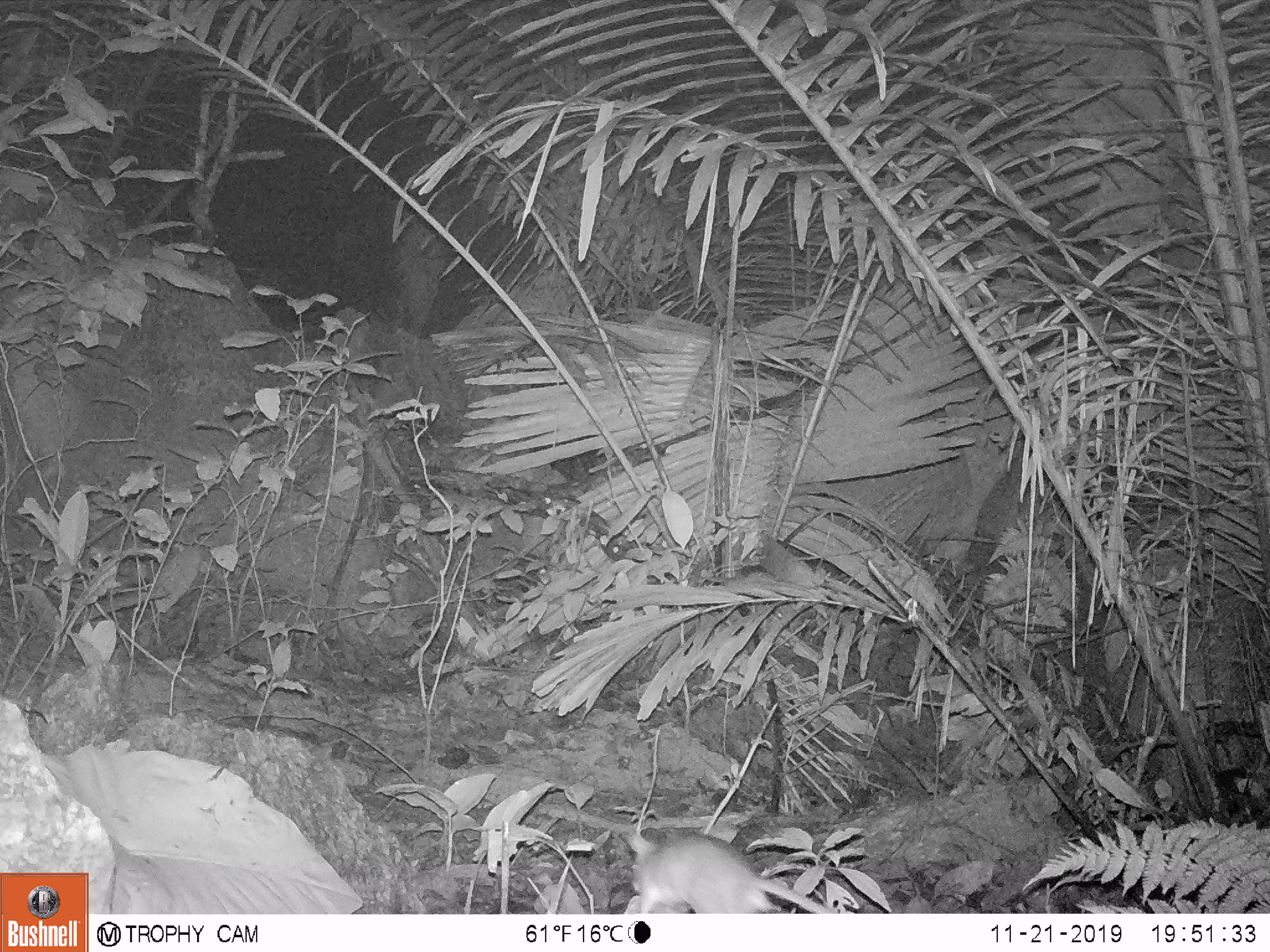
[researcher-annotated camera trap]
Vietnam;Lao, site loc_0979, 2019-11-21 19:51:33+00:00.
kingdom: Animalia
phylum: Chordata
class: Mammalia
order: Rodentia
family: Muridae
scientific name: Muridae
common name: old-world mice and rats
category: unidentified murid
Unidentified murid (old-world mice and rats) (Muridae). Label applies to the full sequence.